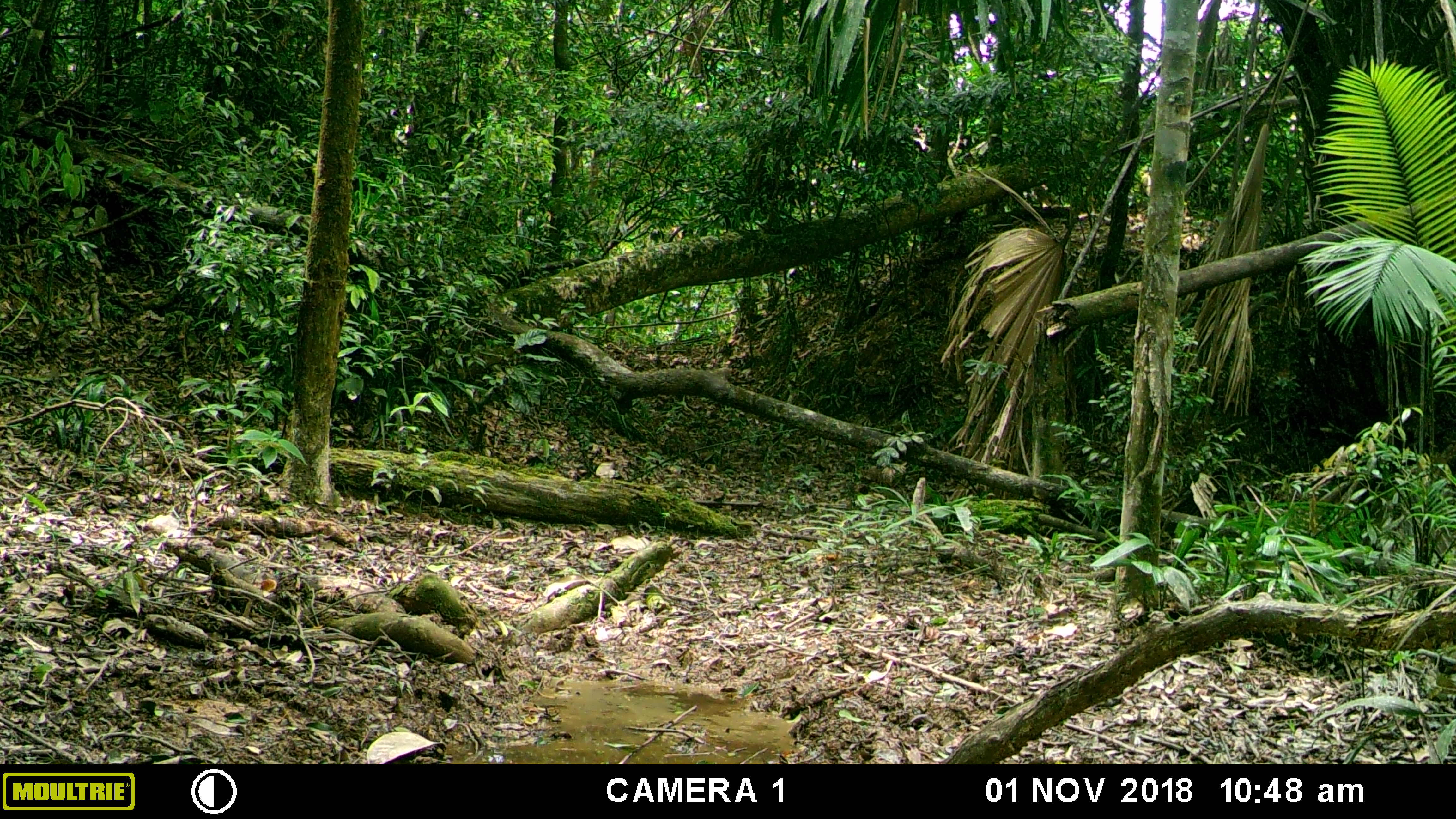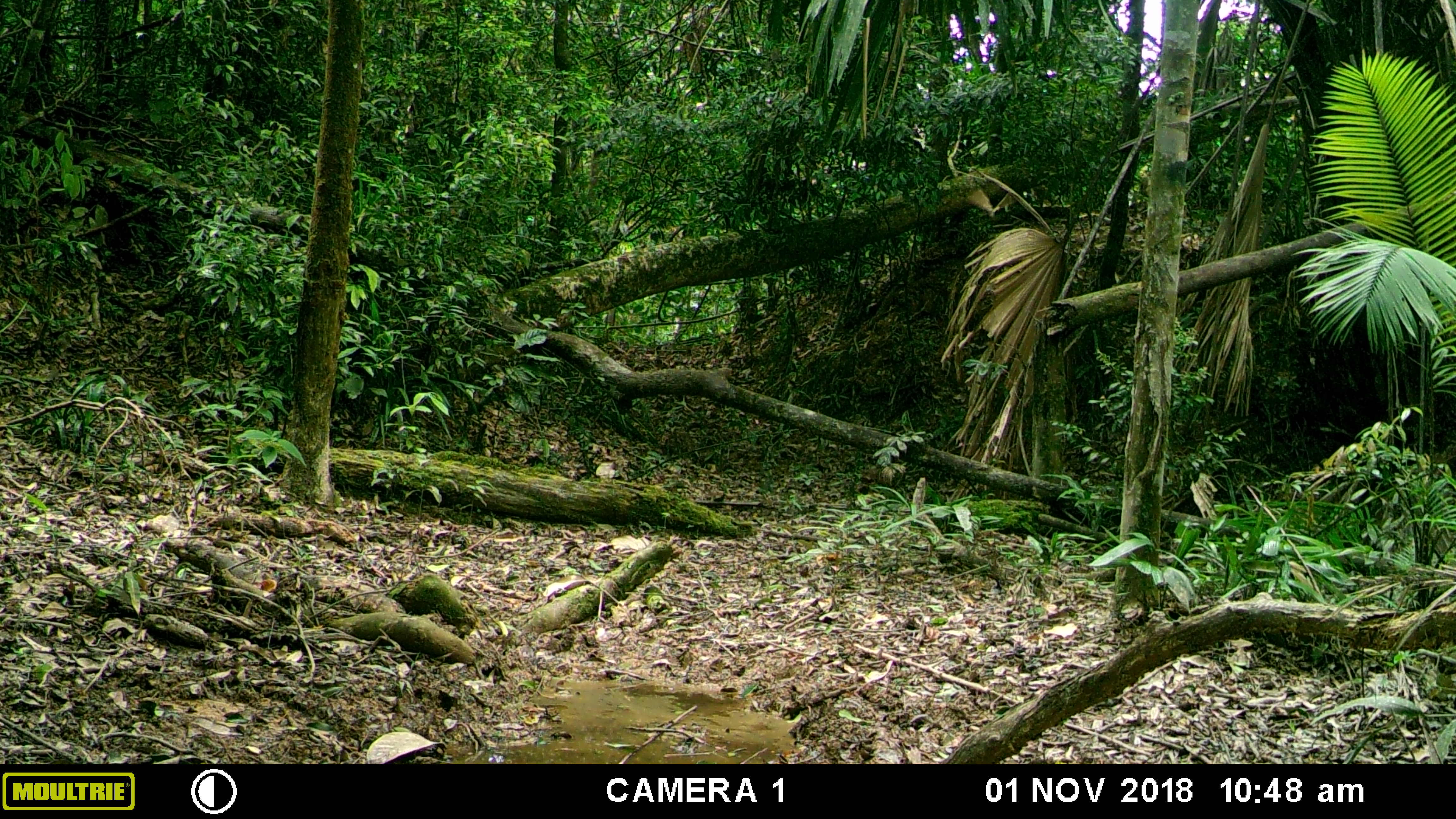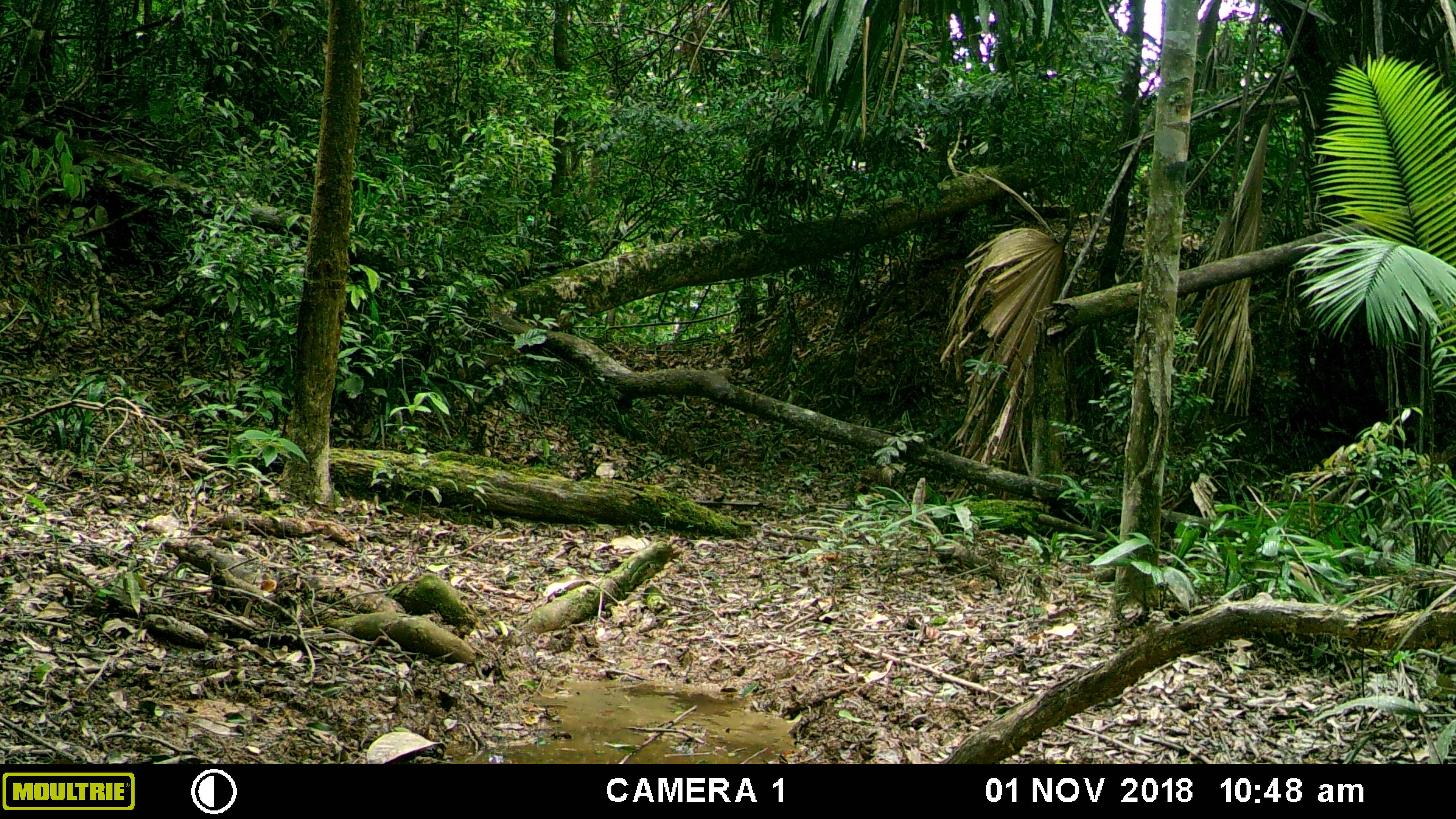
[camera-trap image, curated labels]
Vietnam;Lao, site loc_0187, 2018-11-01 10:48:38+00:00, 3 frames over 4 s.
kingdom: Animalia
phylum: Arthropoda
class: Insecta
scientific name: Insecta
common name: insect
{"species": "insect (Insecta)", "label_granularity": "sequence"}